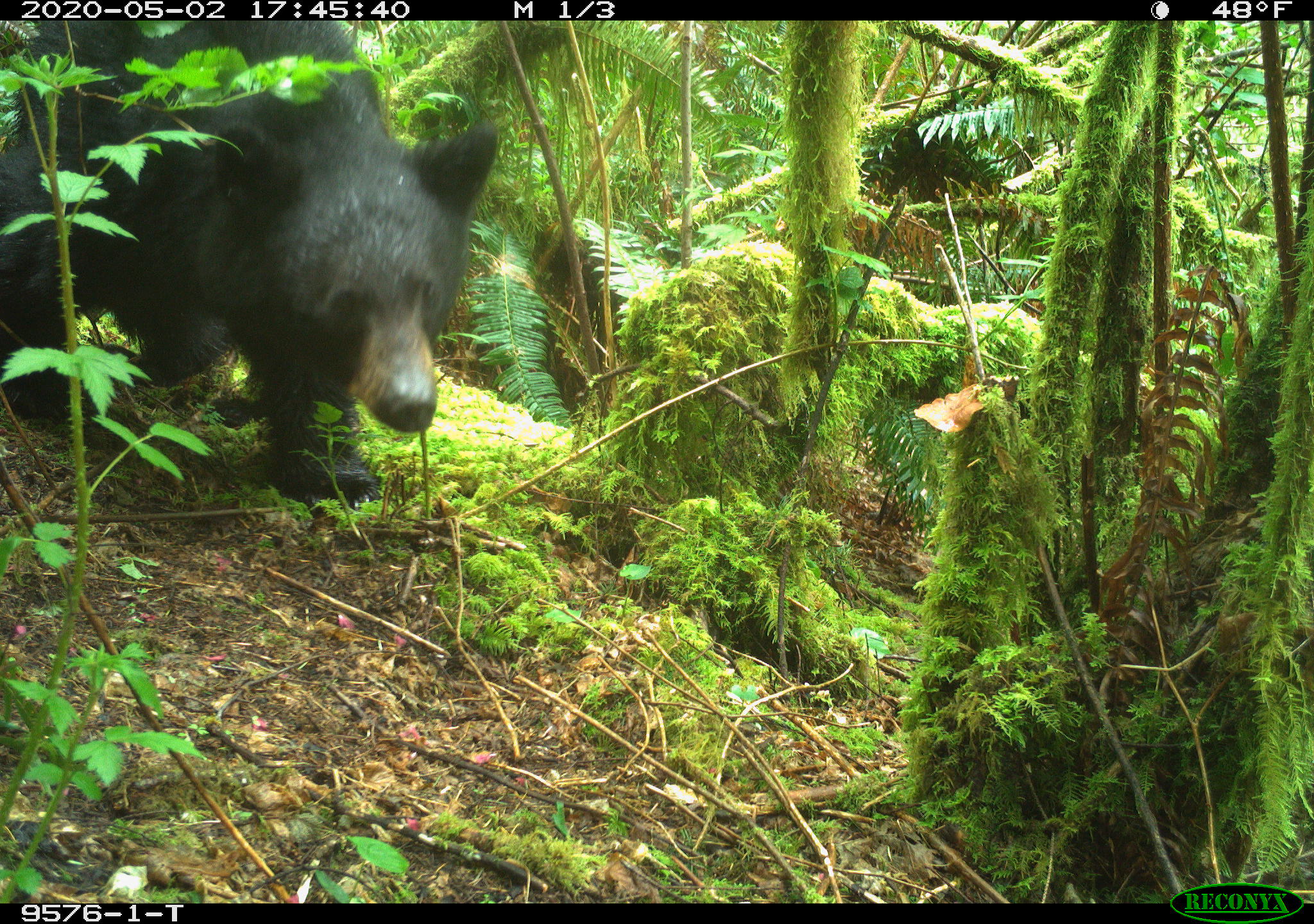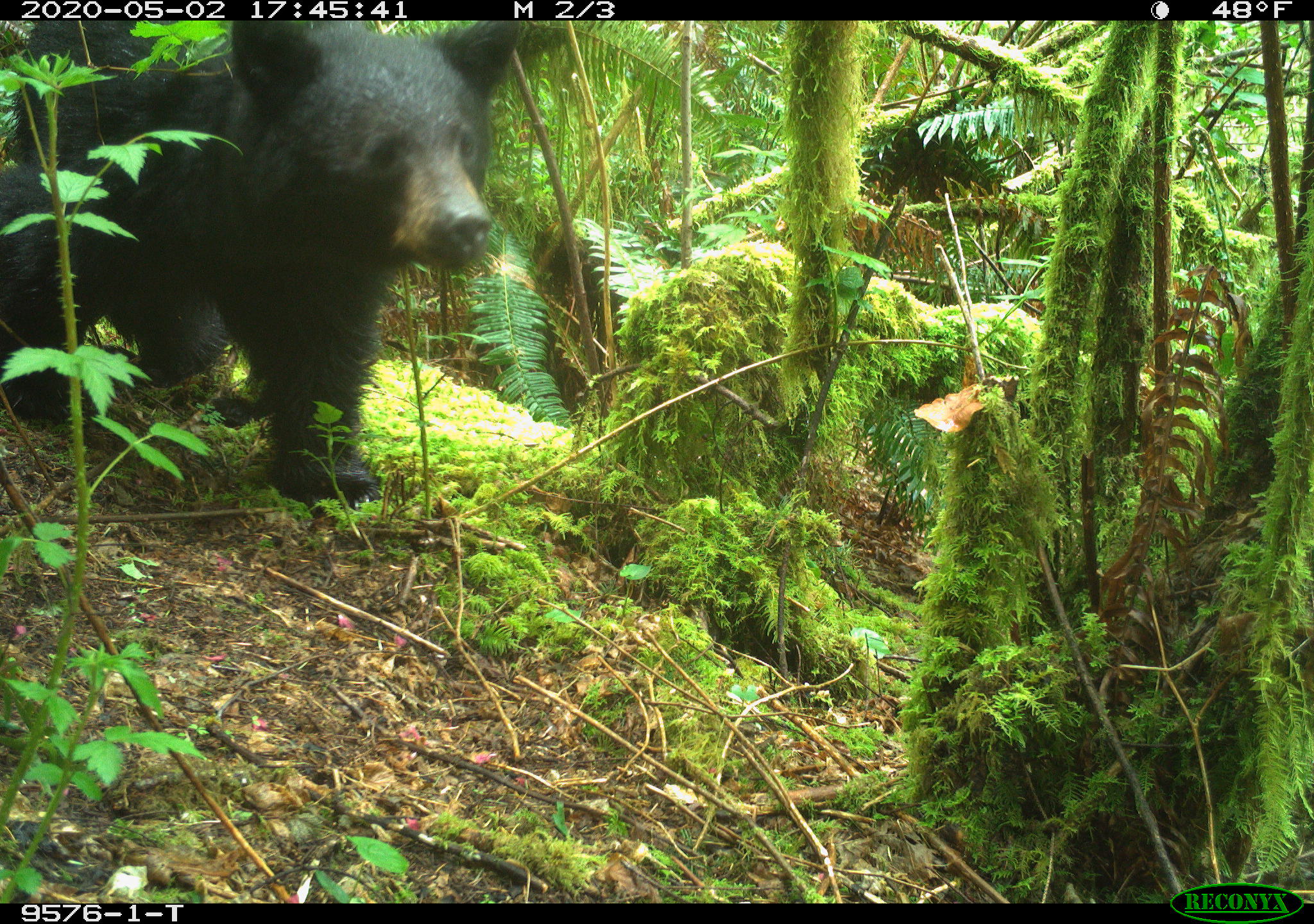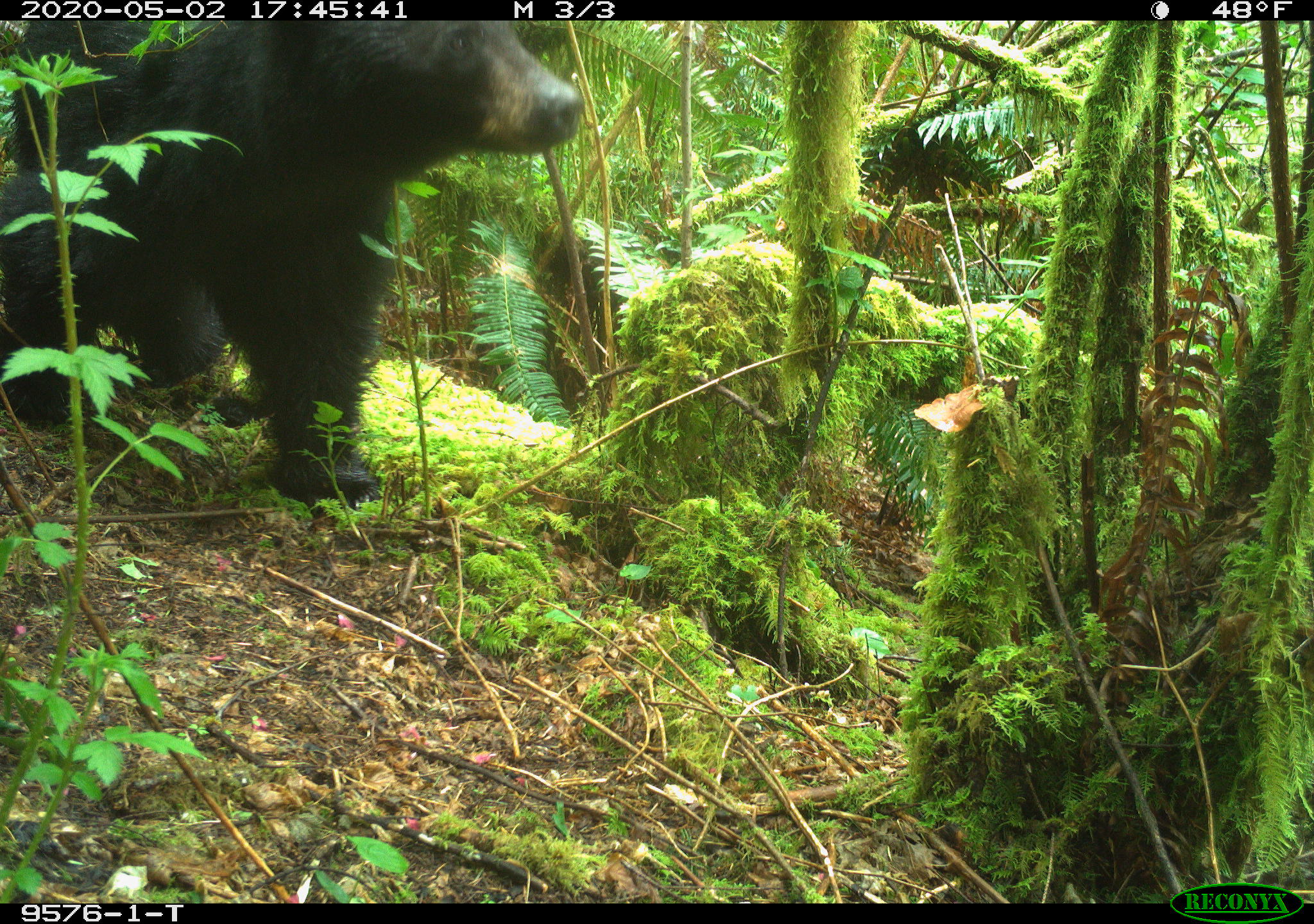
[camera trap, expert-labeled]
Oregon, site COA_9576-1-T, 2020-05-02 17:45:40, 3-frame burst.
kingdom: Animalia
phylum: Chordata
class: Mammalia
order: Carnivora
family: Ursidae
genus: Ursus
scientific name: Ursus americanus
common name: american black bear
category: black bear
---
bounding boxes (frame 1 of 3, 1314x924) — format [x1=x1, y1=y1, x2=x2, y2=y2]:
black bear: [x1=2, y1=20, x2=502, y2=512]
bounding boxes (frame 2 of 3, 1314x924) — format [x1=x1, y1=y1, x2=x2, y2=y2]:
black bear: [x1=6, y1=20, x2=520, y2=511]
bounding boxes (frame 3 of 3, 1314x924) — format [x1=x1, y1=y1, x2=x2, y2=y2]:
black bear: [x1=8, y1=24, x2=581, y2=502]